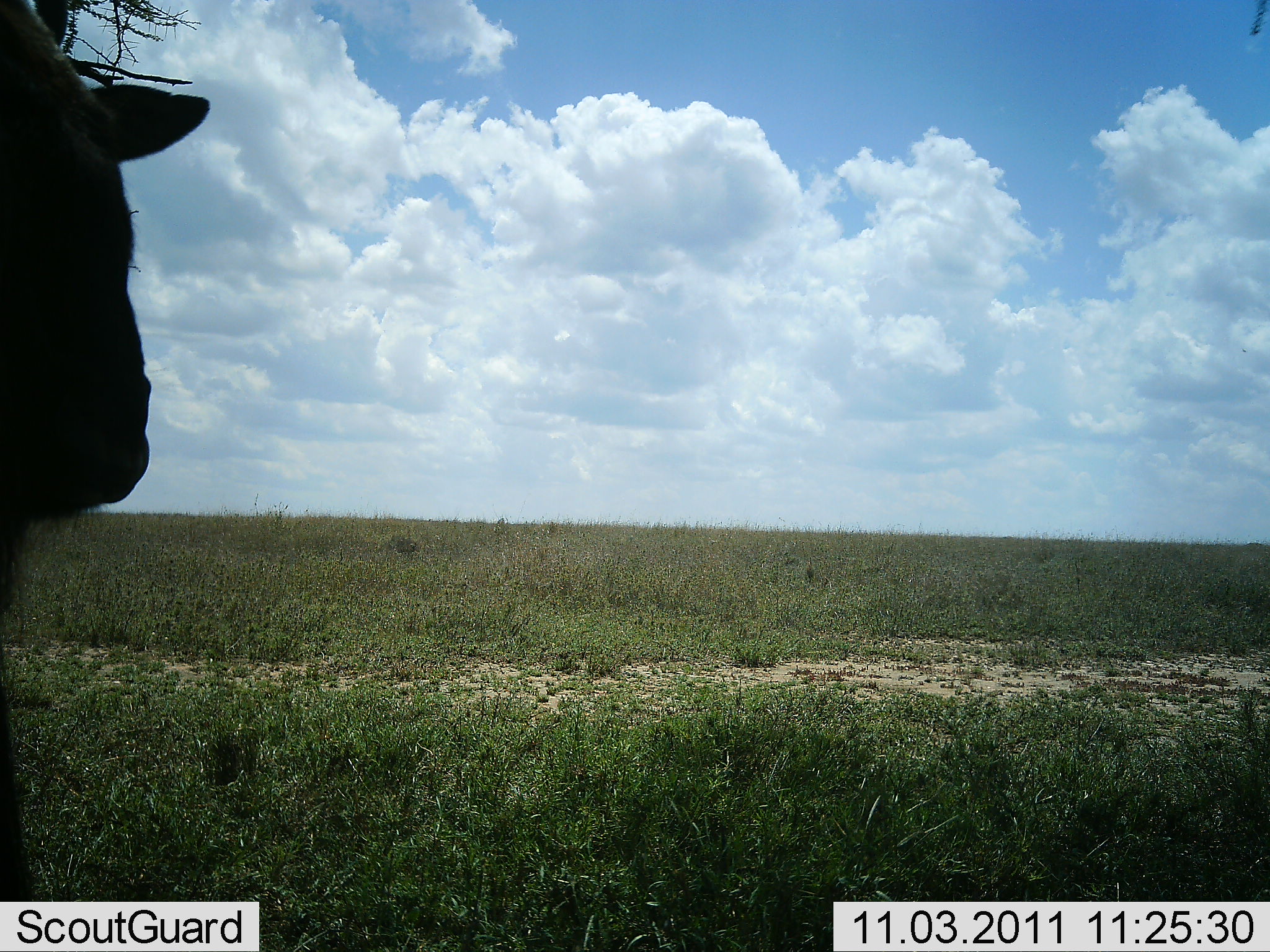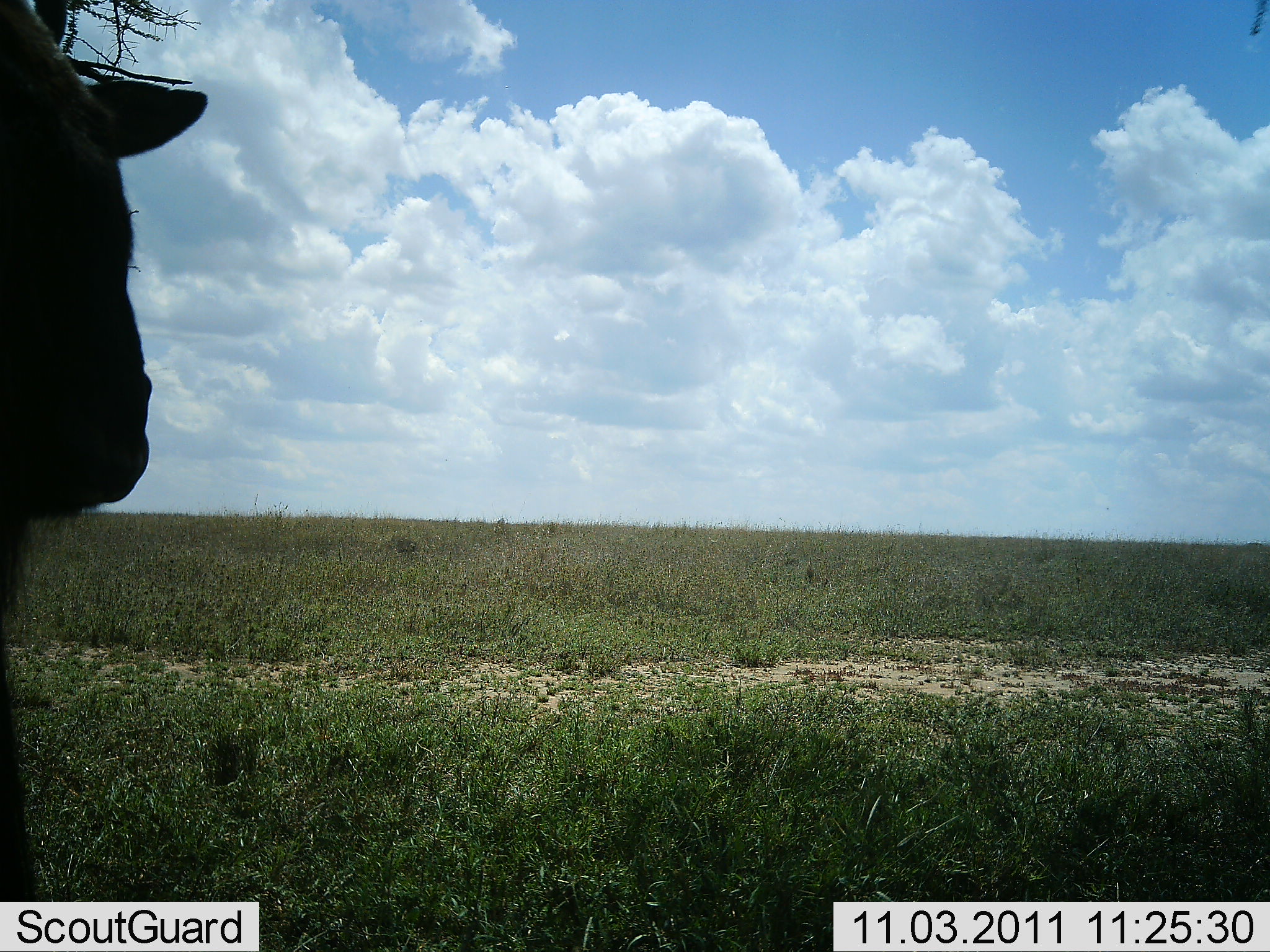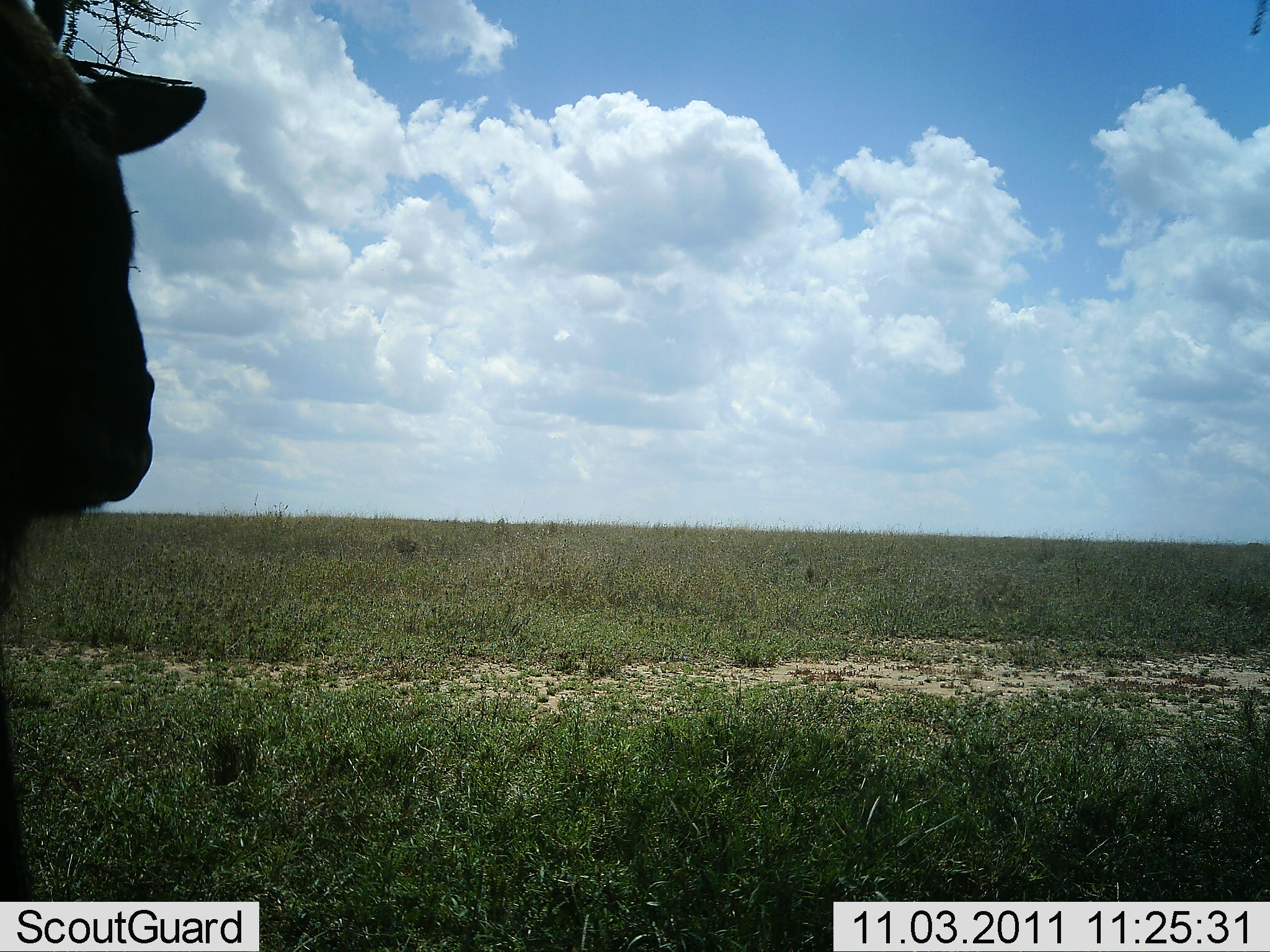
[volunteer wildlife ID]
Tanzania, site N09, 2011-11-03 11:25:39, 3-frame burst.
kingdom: Animalia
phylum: Chordata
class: Mammalia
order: Artiodactyla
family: Bovidae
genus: Connochaetes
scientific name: Connochaetes taurinus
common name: blue wildebeest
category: wildebeest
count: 1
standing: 100%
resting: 0%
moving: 0%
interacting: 0%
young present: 0%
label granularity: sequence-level